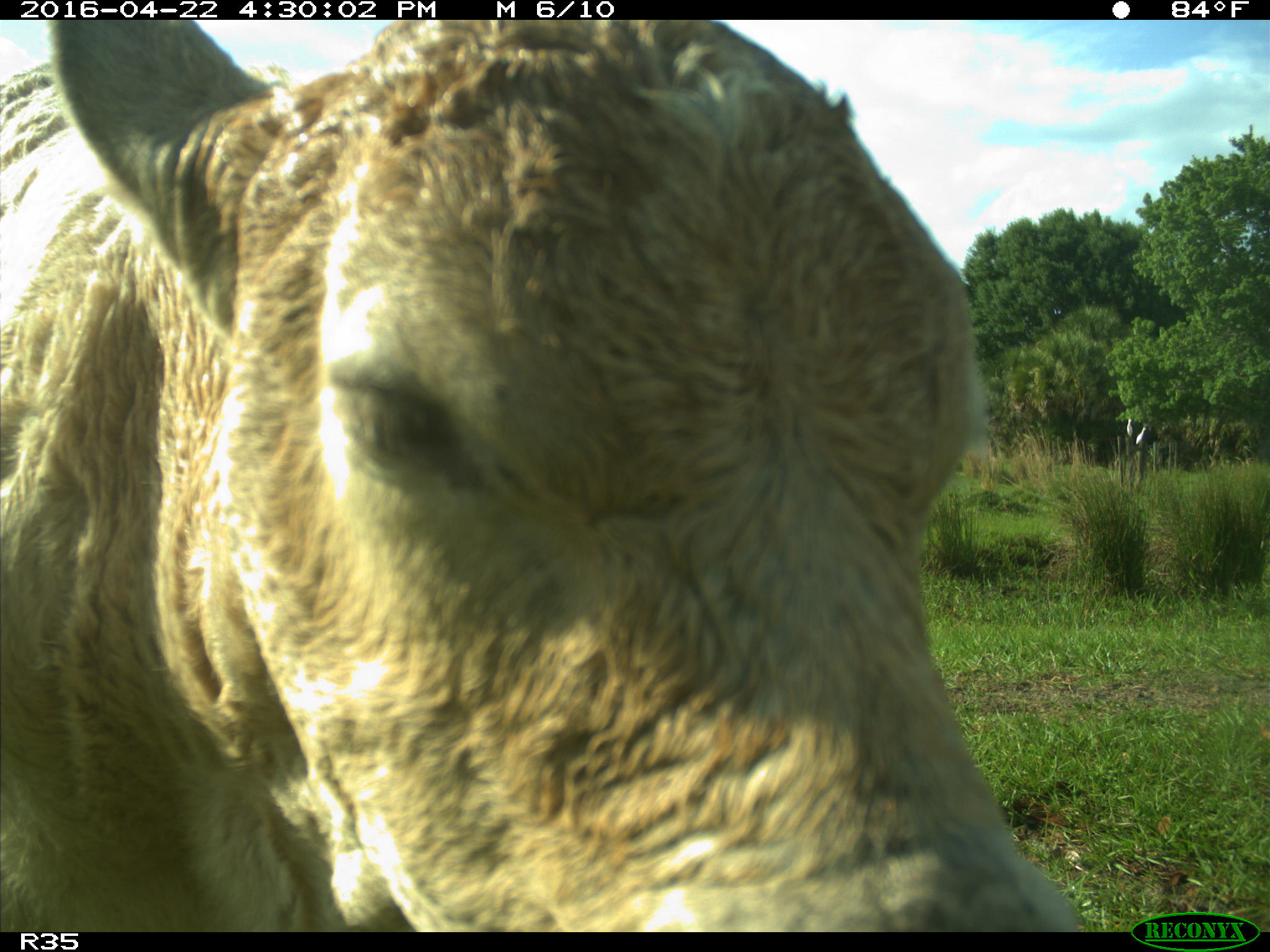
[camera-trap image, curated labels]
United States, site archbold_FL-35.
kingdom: Animalia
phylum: Chordata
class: Mammalia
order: Artiodactyla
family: Bovidae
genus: Bos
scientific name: Bos taurus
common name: domestic cow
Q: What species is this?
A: Bos taurus (domestic cow).